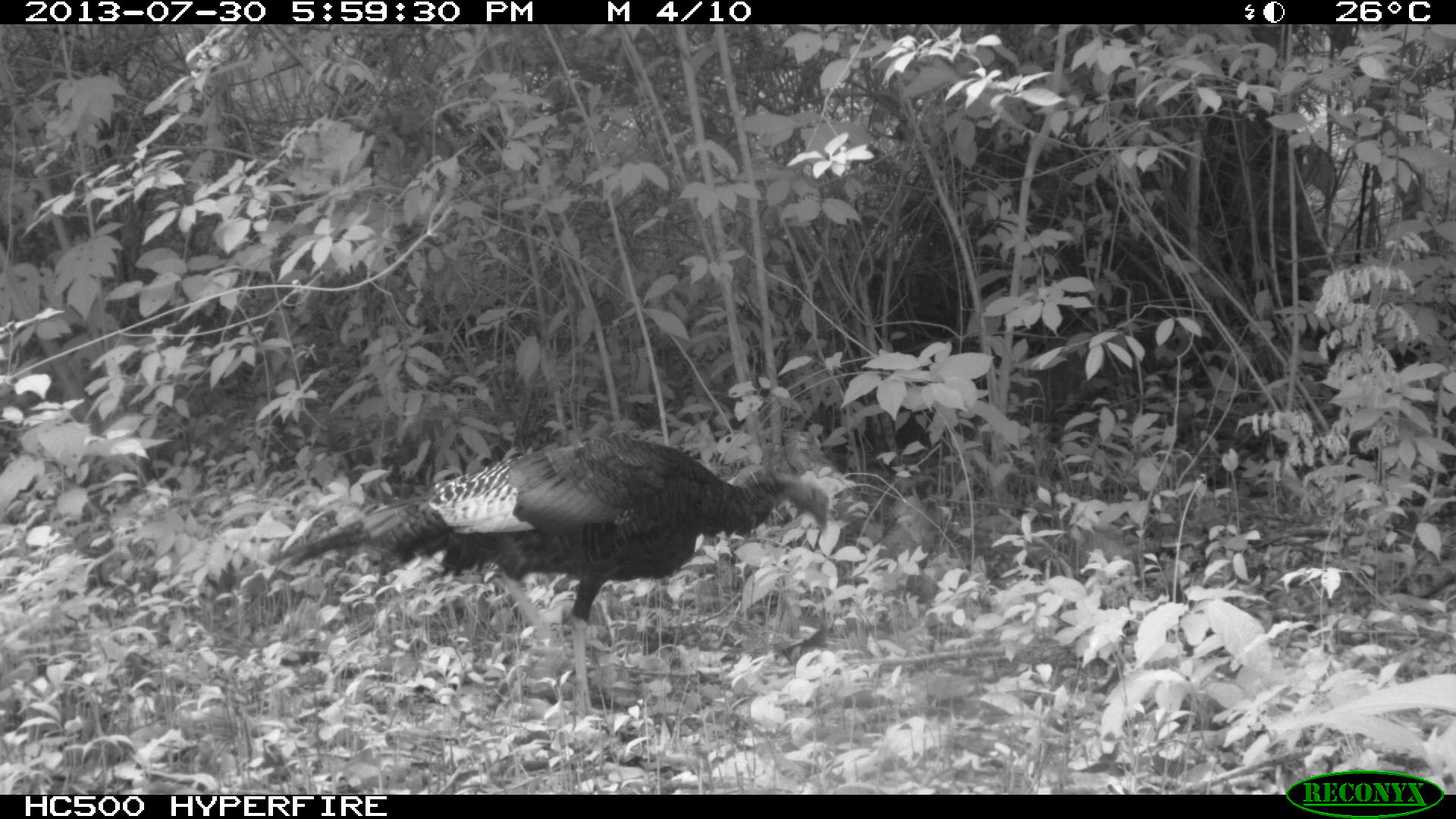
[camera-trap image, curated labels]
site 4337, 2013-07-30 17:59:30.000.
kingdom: Animalia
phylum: Chordata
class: Aves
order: Galliformes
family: Phasianidae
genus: Meleagris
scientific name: Meleagris ocellata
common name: ocellated turkey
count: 1